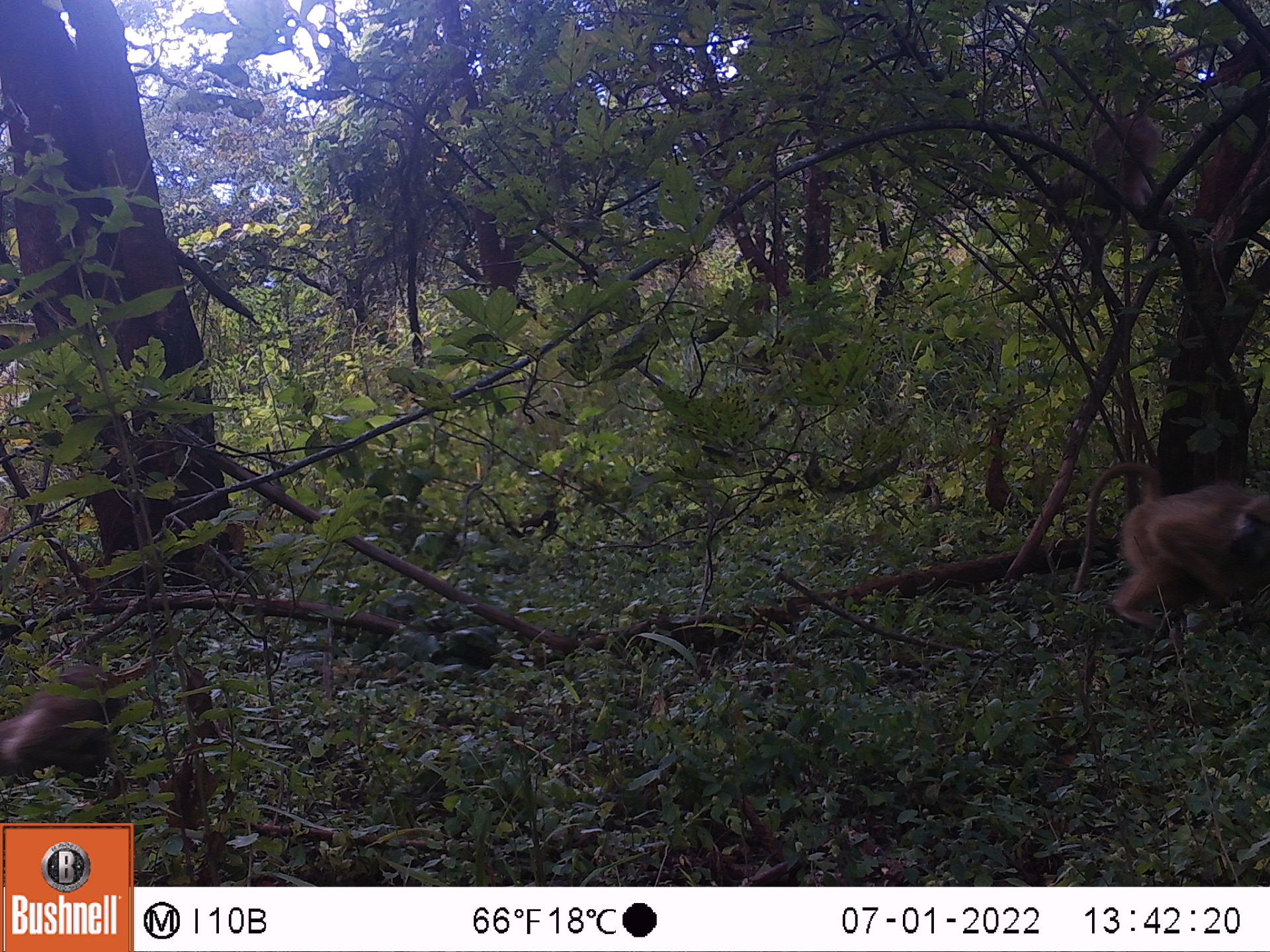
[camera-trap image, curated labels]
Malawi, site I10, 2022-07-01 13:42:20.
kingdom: Animalia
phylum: Chordata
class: Mammalia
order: Primates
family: Cercopithecidae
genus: Papio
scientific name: Papio cynocephalus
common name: yellow baboon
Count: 2.